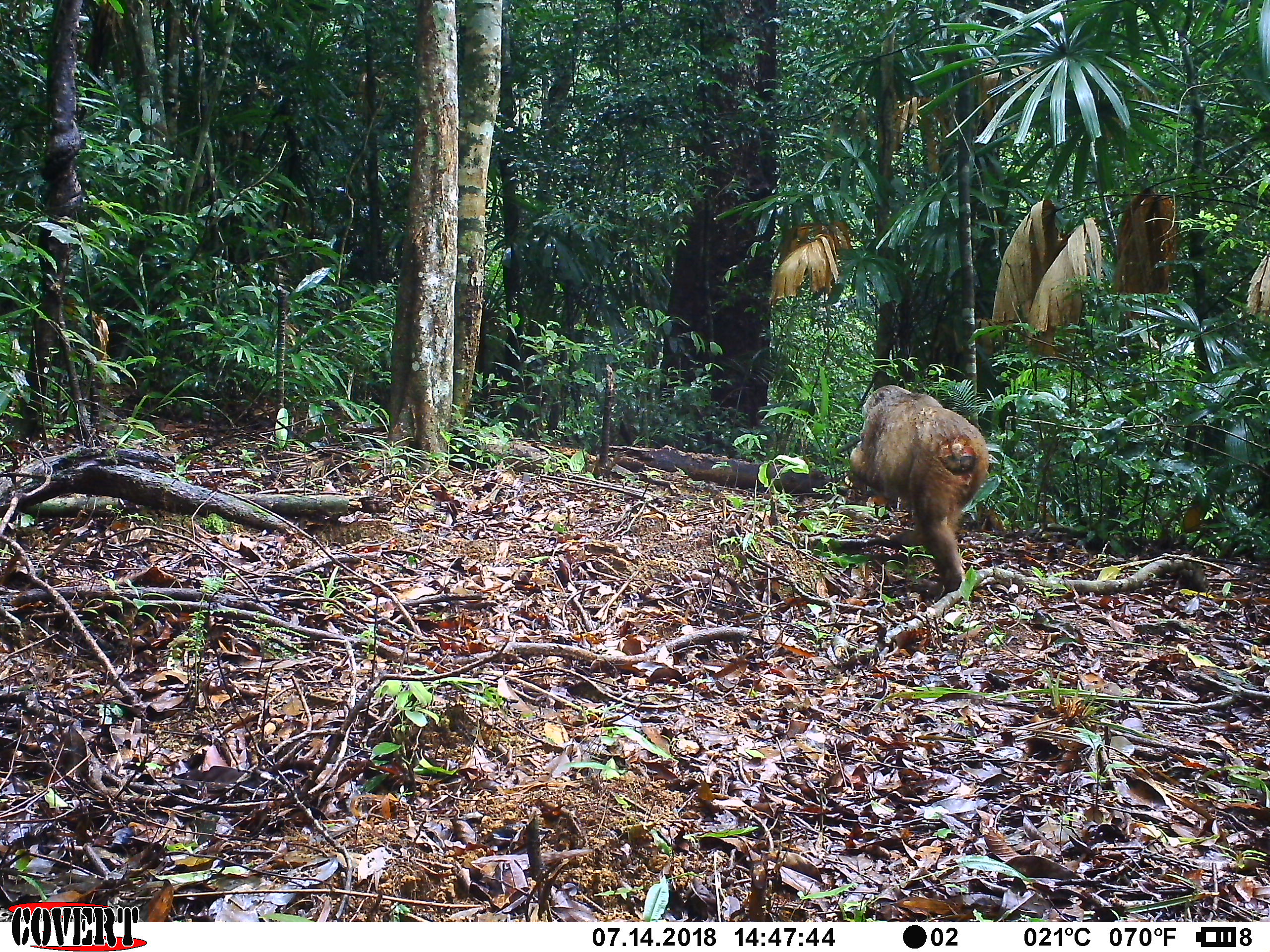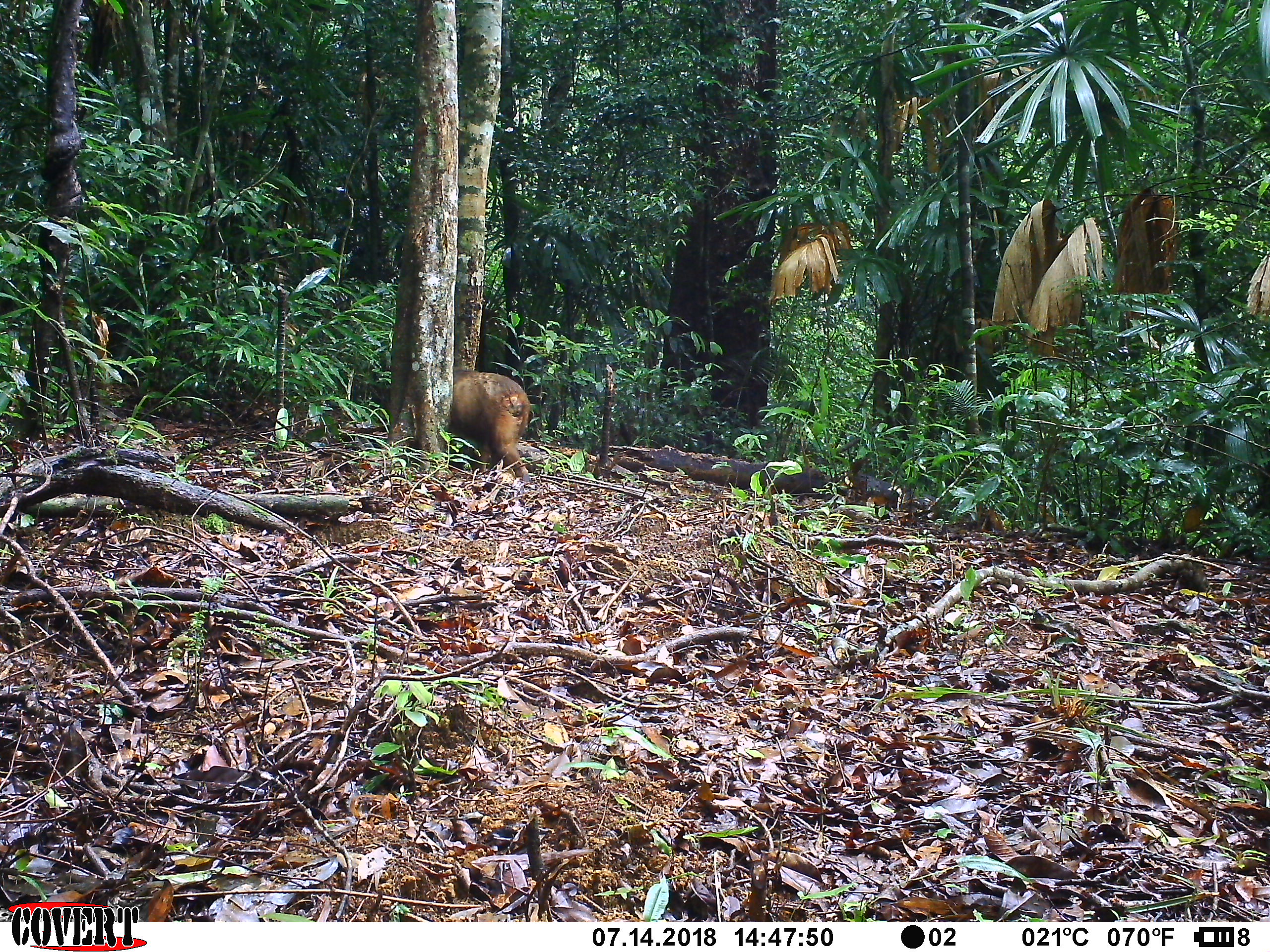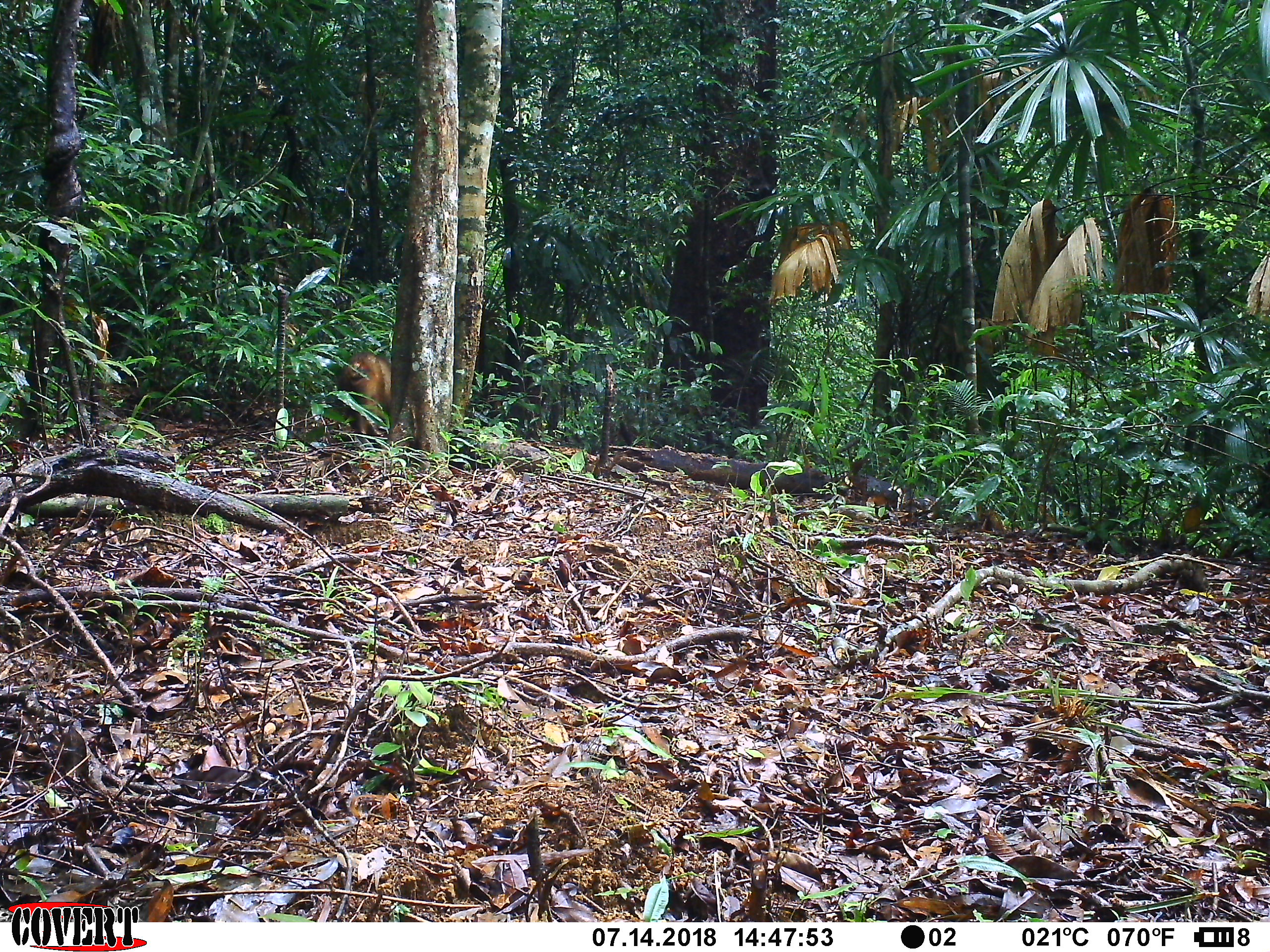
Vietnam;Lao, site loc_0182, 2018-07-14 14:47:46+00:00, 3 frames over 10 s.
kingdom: Animalia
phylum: Chordata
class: Mammalia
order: Primates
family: Cercopithecidae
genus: Macaca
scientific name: Macaca arctoides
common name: stump-tailed macaque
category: stump tailed macaque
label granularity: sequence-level